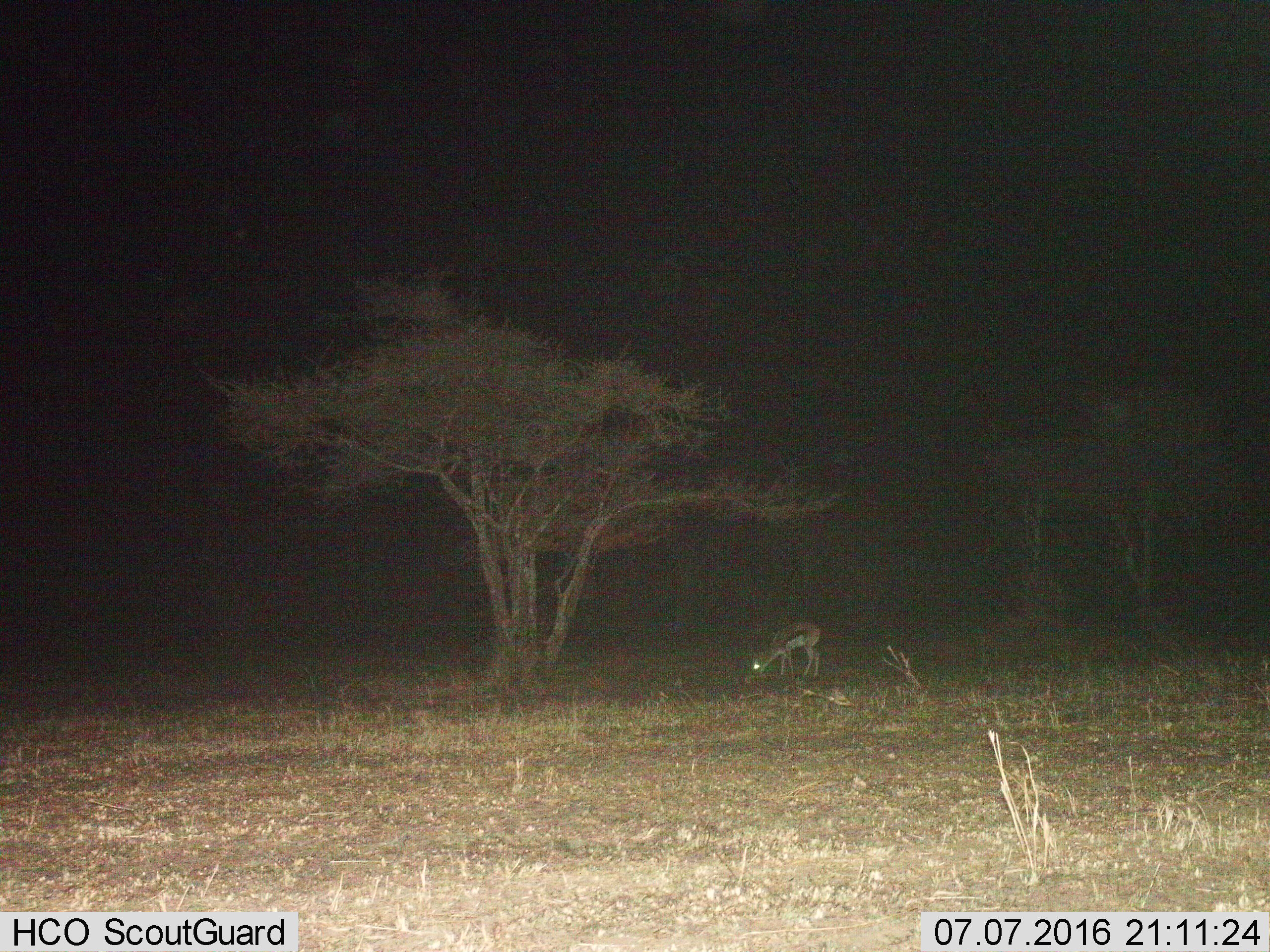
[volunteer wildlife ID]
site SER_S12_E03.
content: unidentified animal